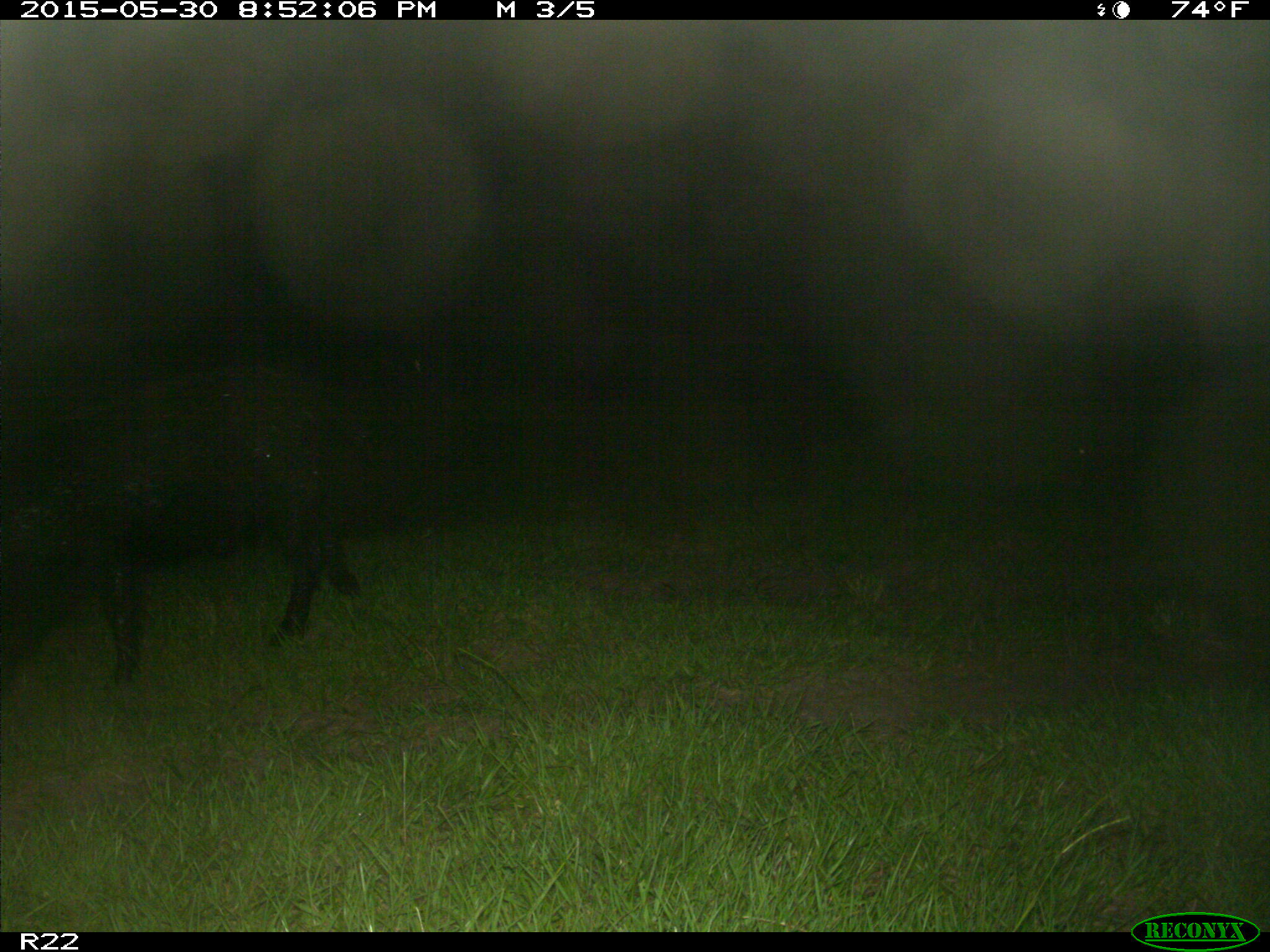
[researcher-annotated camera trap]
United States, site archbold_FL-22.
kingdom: Animalia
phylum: Chordata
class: Mammalia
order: Artiodactyla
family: Bovidae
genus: Bos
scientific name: Bos taurus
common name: domestic cow